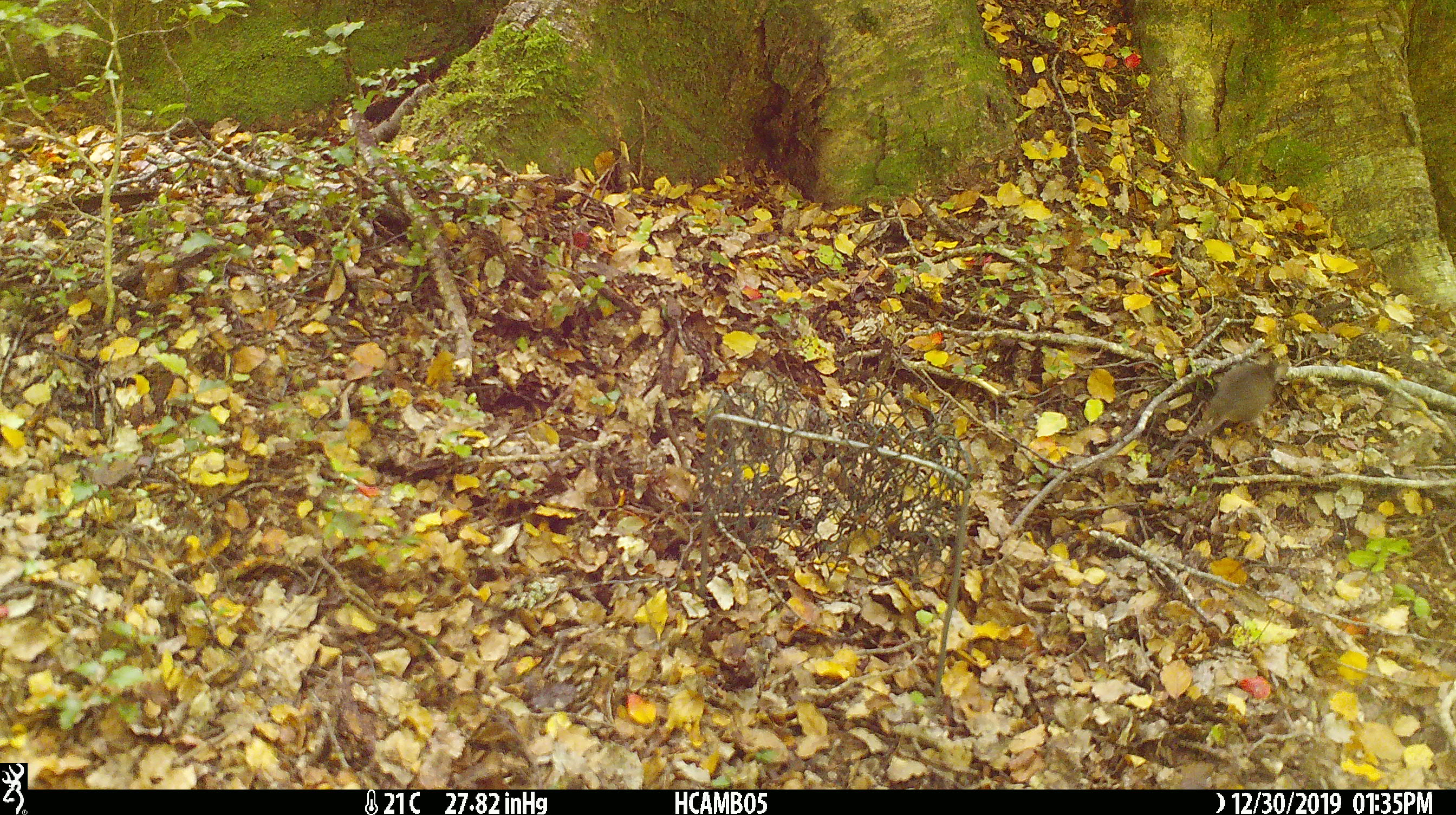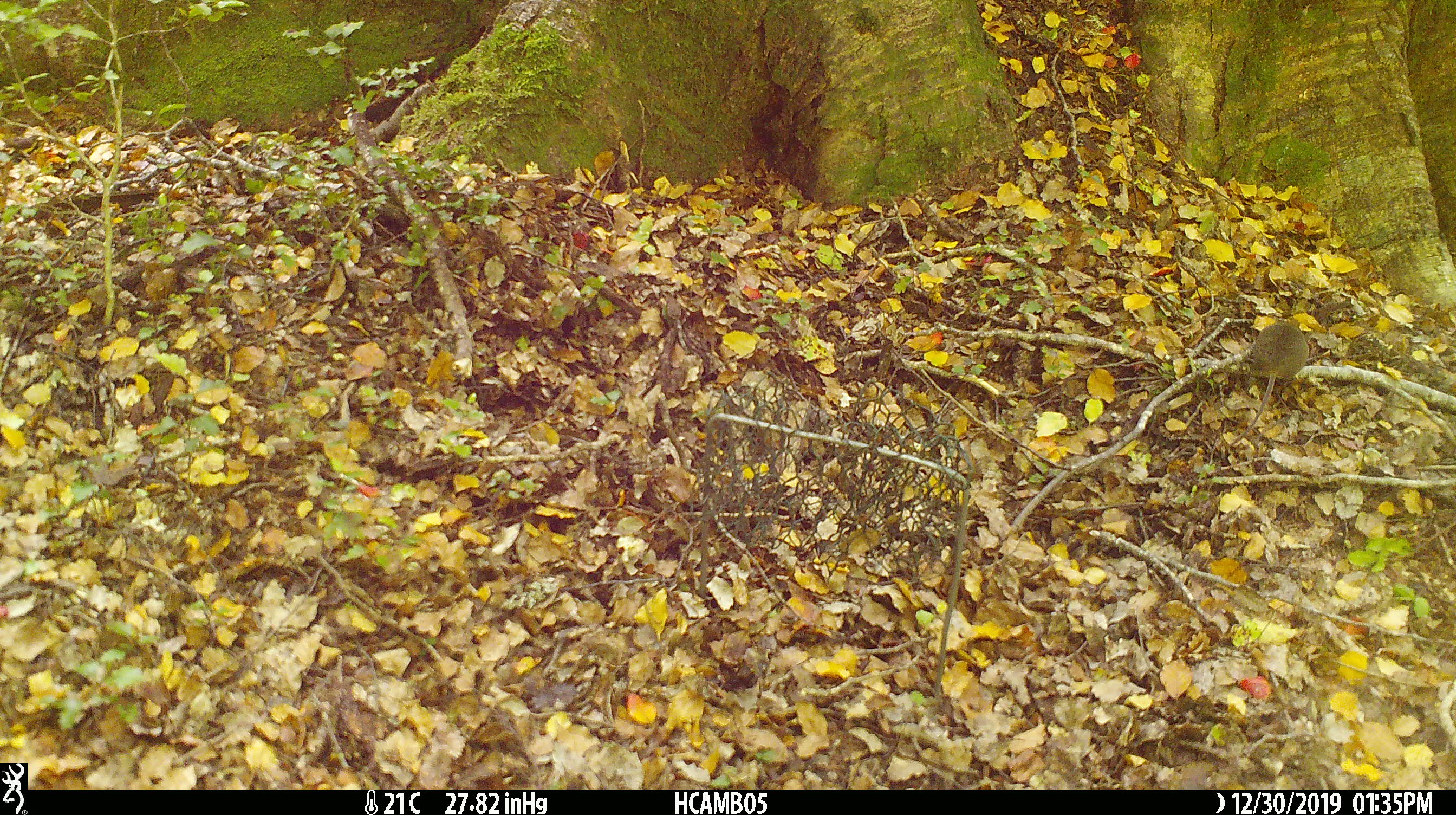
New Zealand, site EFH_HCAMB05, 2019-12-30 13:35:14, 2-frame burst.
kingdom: Animalia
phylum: Chordata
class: Mammalia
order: Rodentia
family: Muridae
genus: Mus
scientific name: Mus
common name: mouse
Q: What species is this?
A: Mouse (Mus).